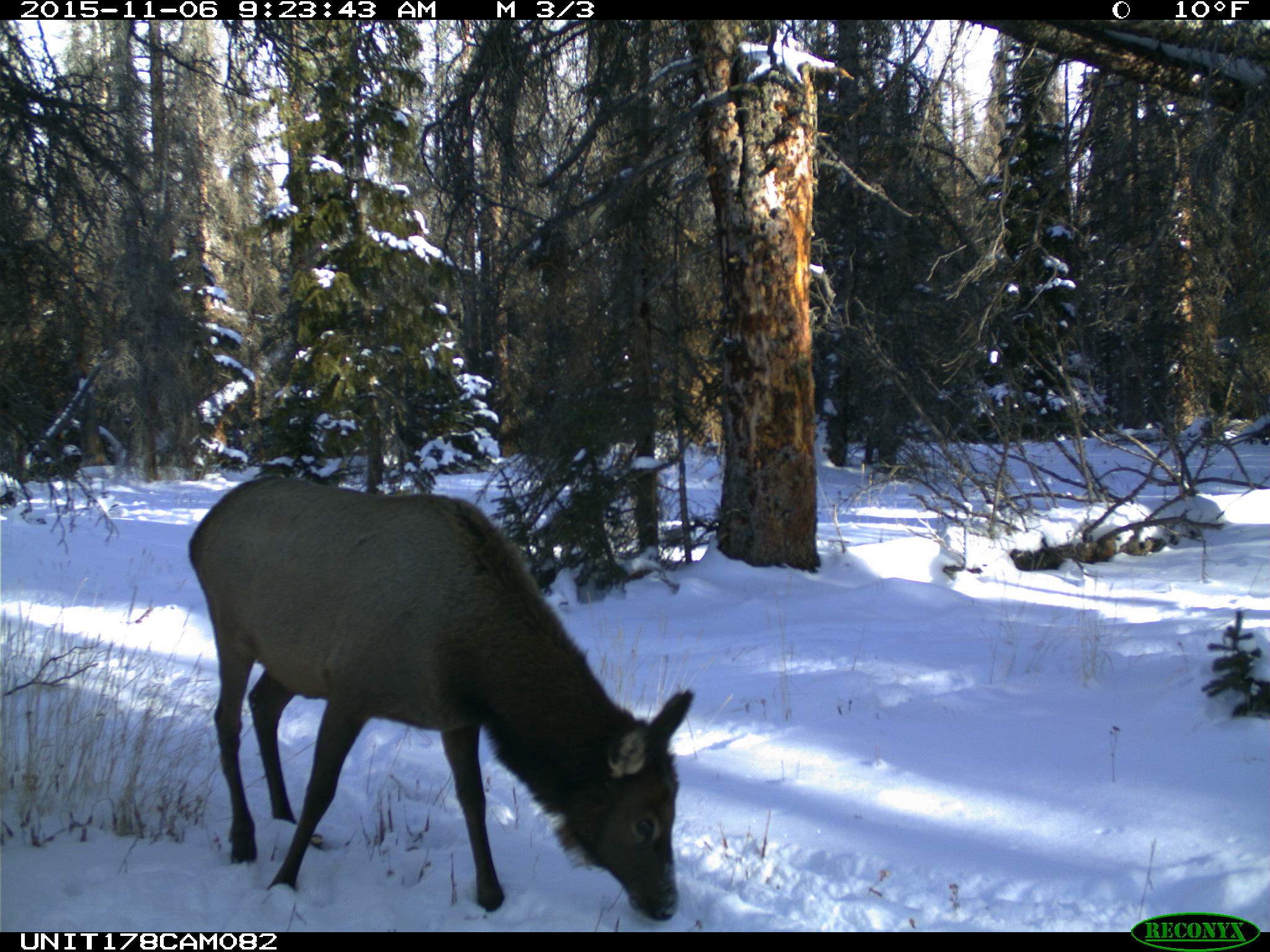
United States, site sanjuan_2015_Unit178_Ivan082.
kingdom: Animalia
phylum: Chordata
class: Mammalia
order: Artiodactyla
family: Cervidae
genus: Cervus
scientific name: Cervus elaphus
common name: red deer